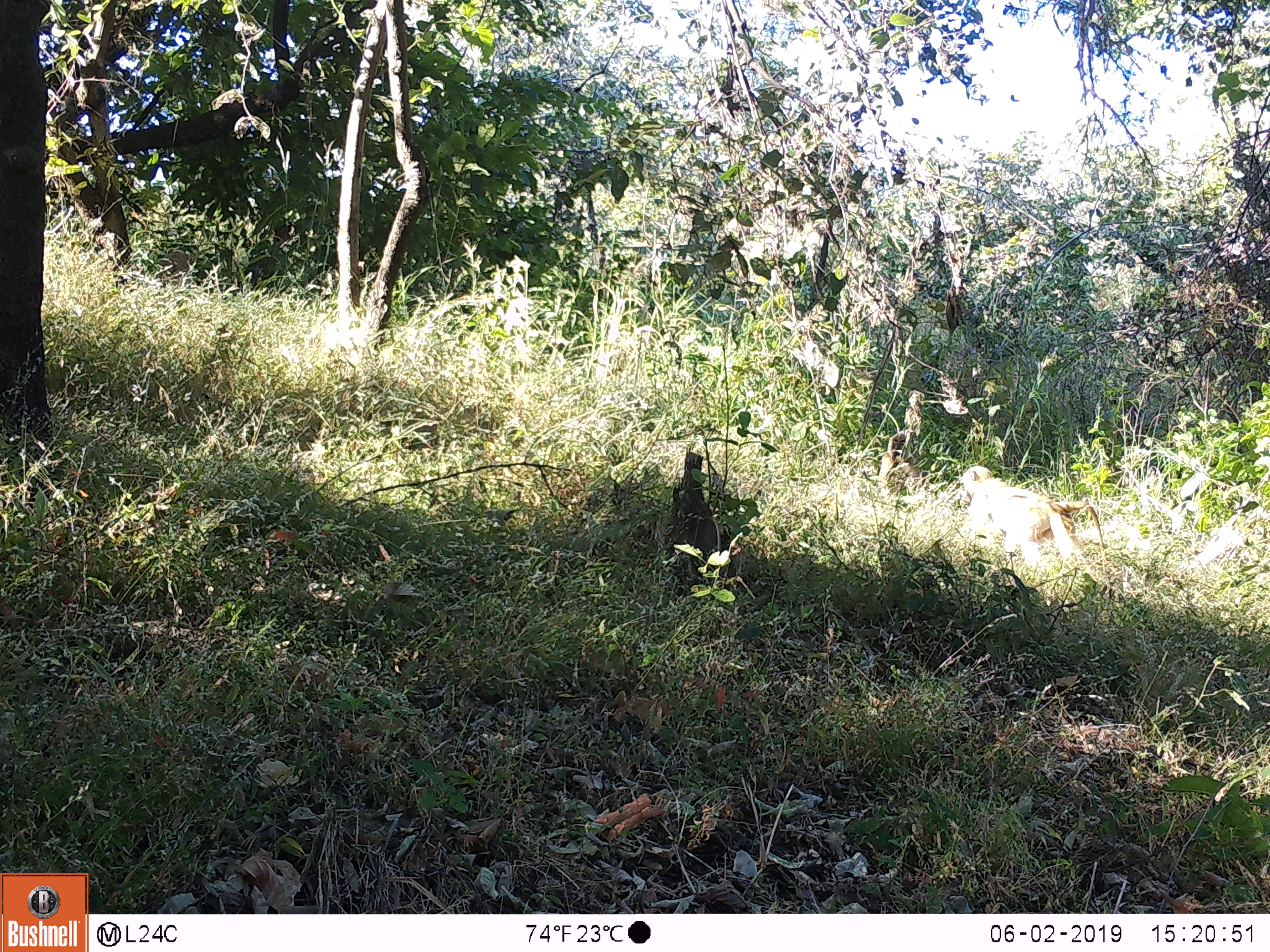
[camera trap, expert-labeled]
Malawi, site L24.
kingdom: Animalia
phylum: Chordata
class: Mammalia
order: Primates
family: Cercopithecidae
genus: Papio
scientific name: Papio cynocephalus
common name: yellow baboon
Yellow baboon (Papio cynocephalus), count 1.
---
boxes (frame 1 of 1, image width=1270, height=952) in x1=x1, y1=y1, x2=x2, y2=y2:
yellow baboon: x1=950, y1=453, x2=1114, y2=594